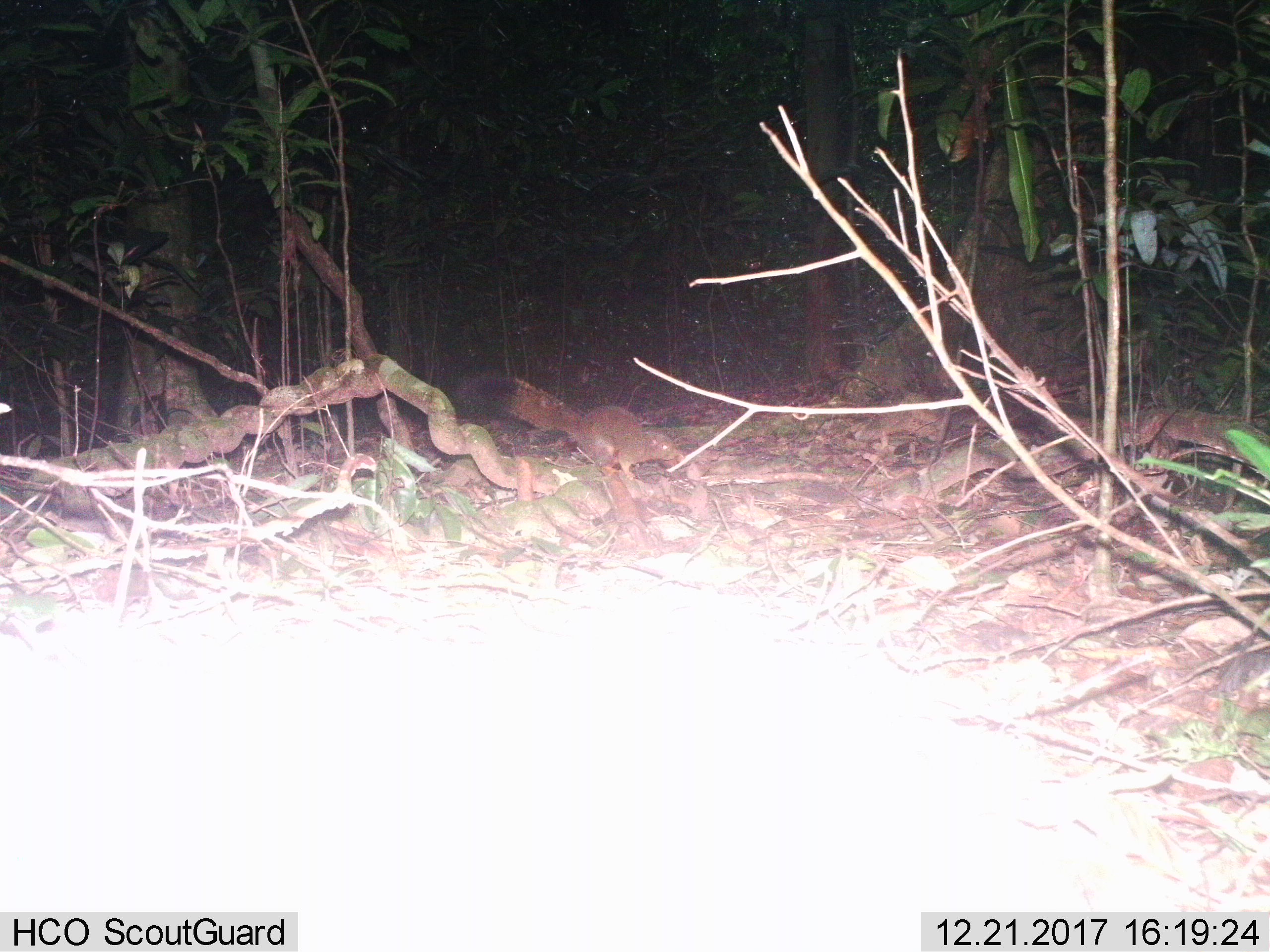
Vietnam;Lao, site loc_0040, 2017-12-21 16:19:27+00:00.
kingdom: Animalia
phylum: Chordata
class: Mammalia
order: Rodentia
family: Sciuridae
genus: Callosciurus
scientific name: Callosciurus erythraeus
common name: pallas's squirrel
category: pallass squirrel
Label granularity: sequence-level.